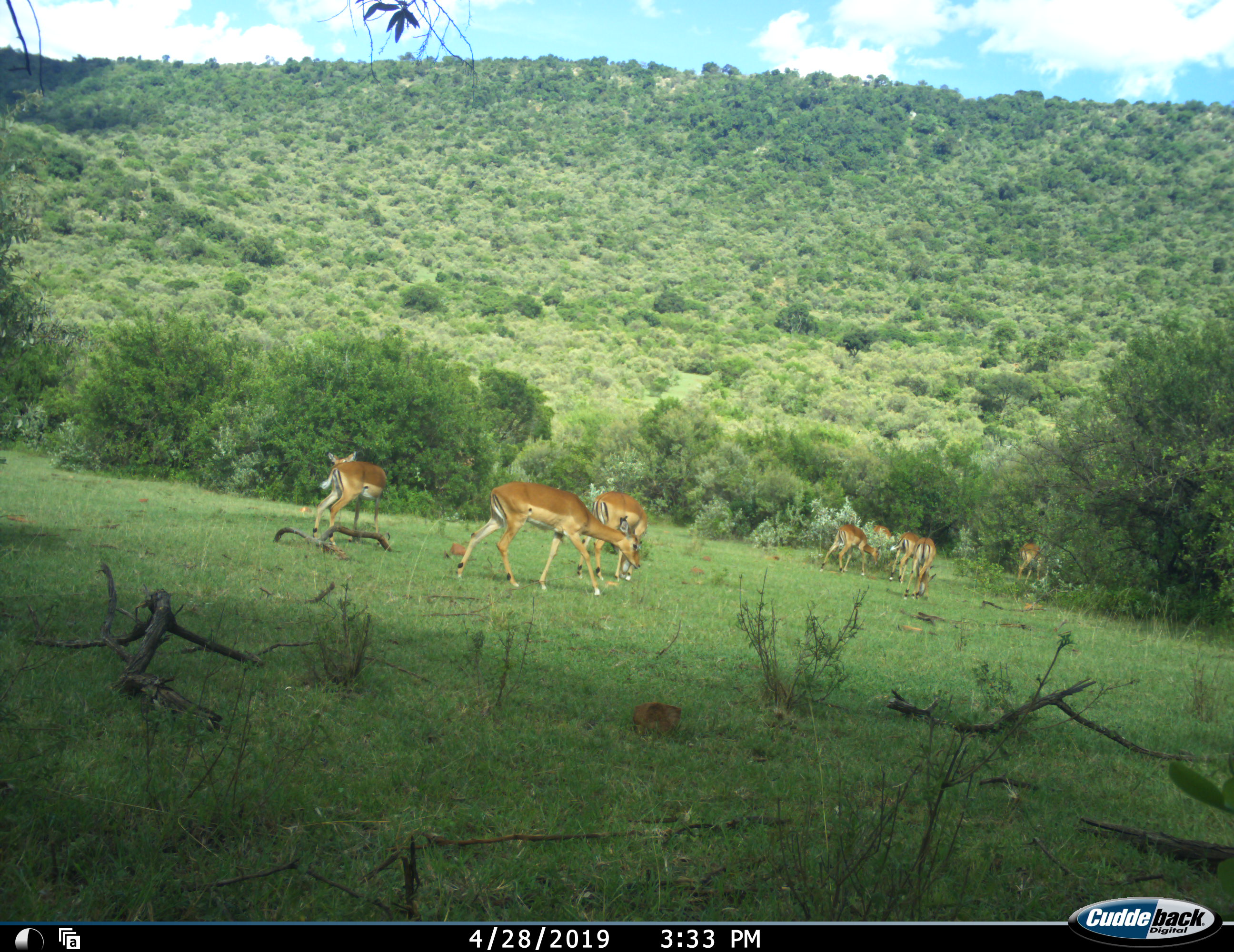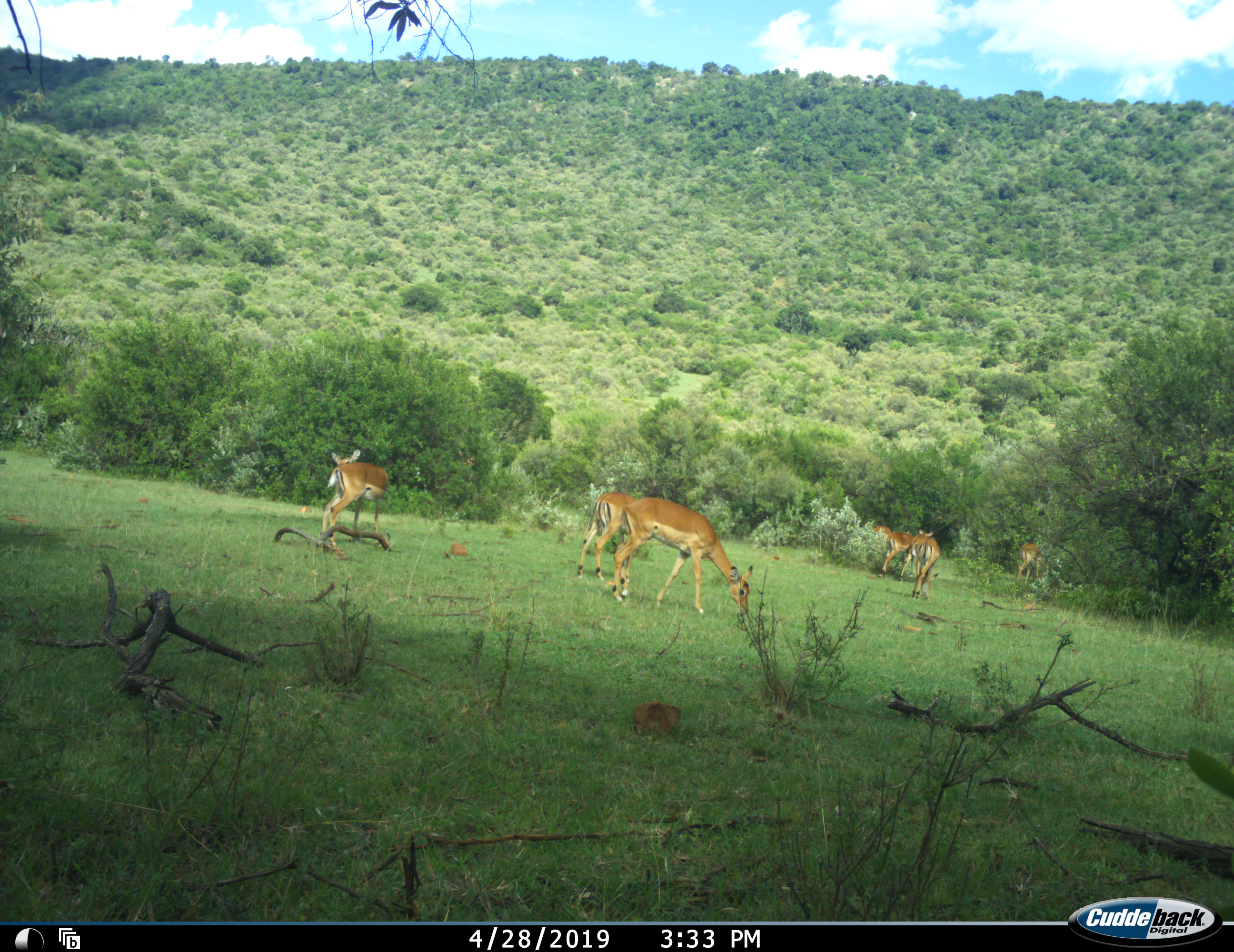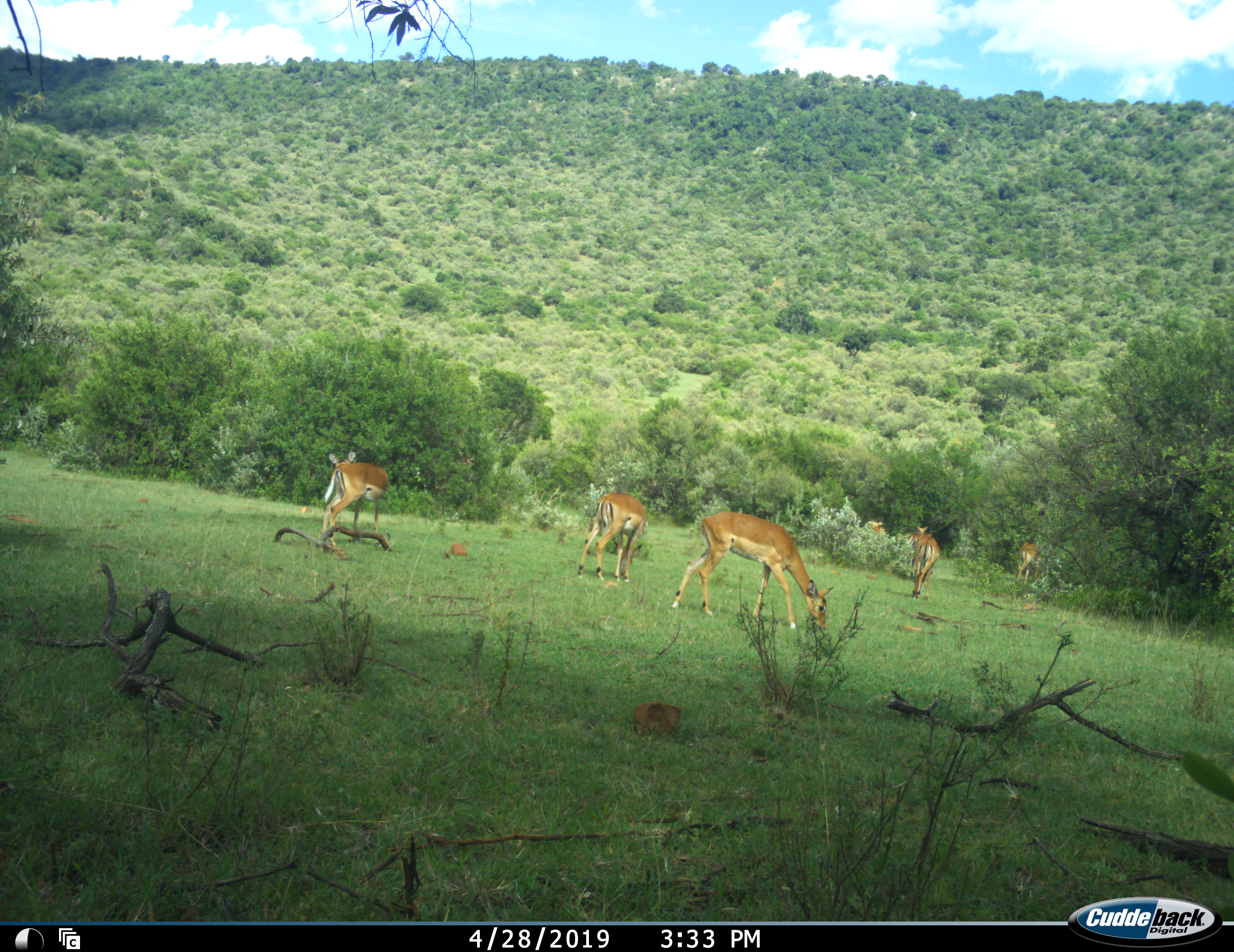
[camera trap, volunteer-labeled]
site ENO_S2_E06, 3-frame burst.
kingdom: Animalia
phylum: Chordata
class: Mammalia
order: Artiodactyla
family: Bovidae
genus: Aepyceros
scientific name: Aepyceros melampus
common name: impala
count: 8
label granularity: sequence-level